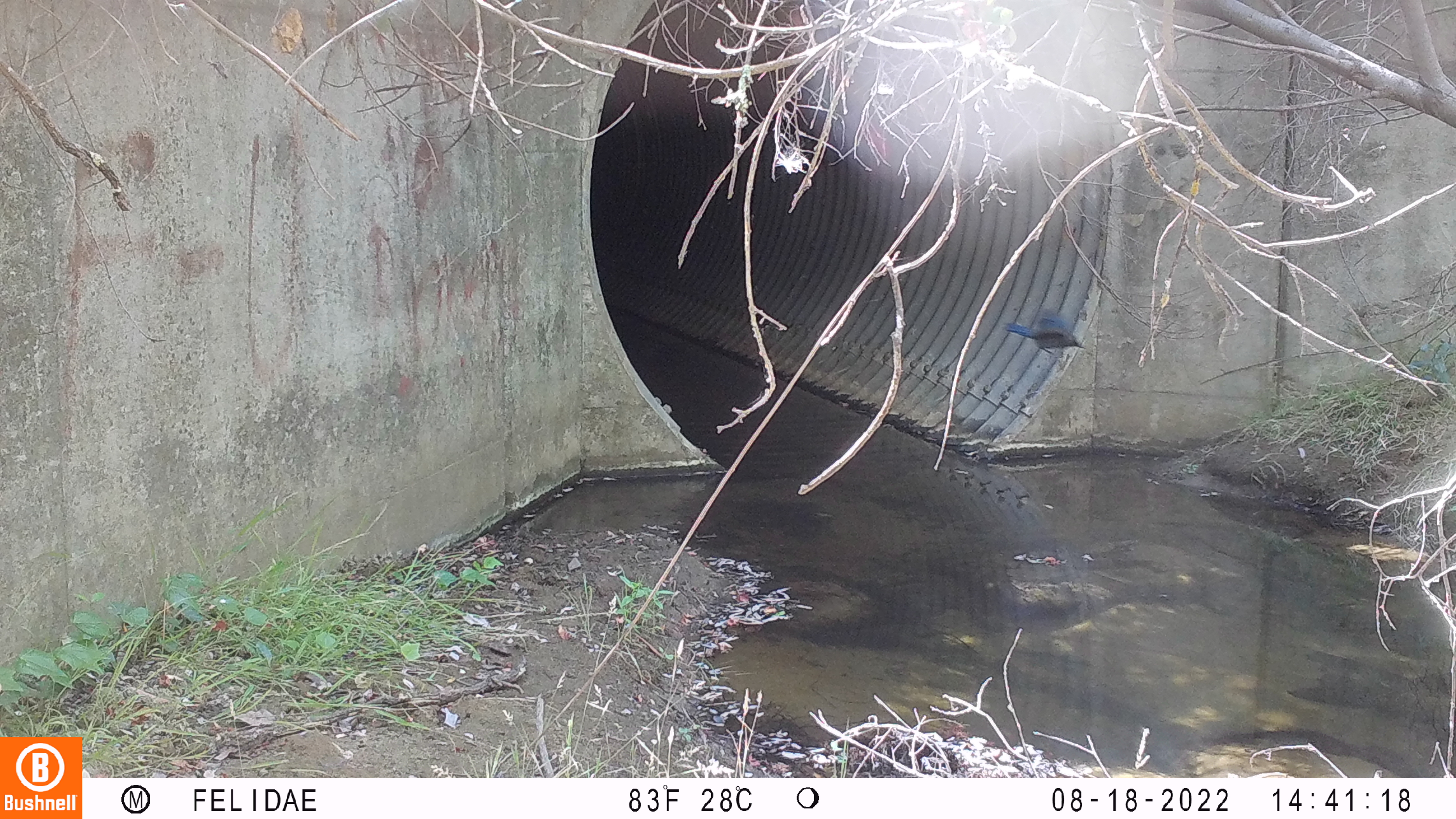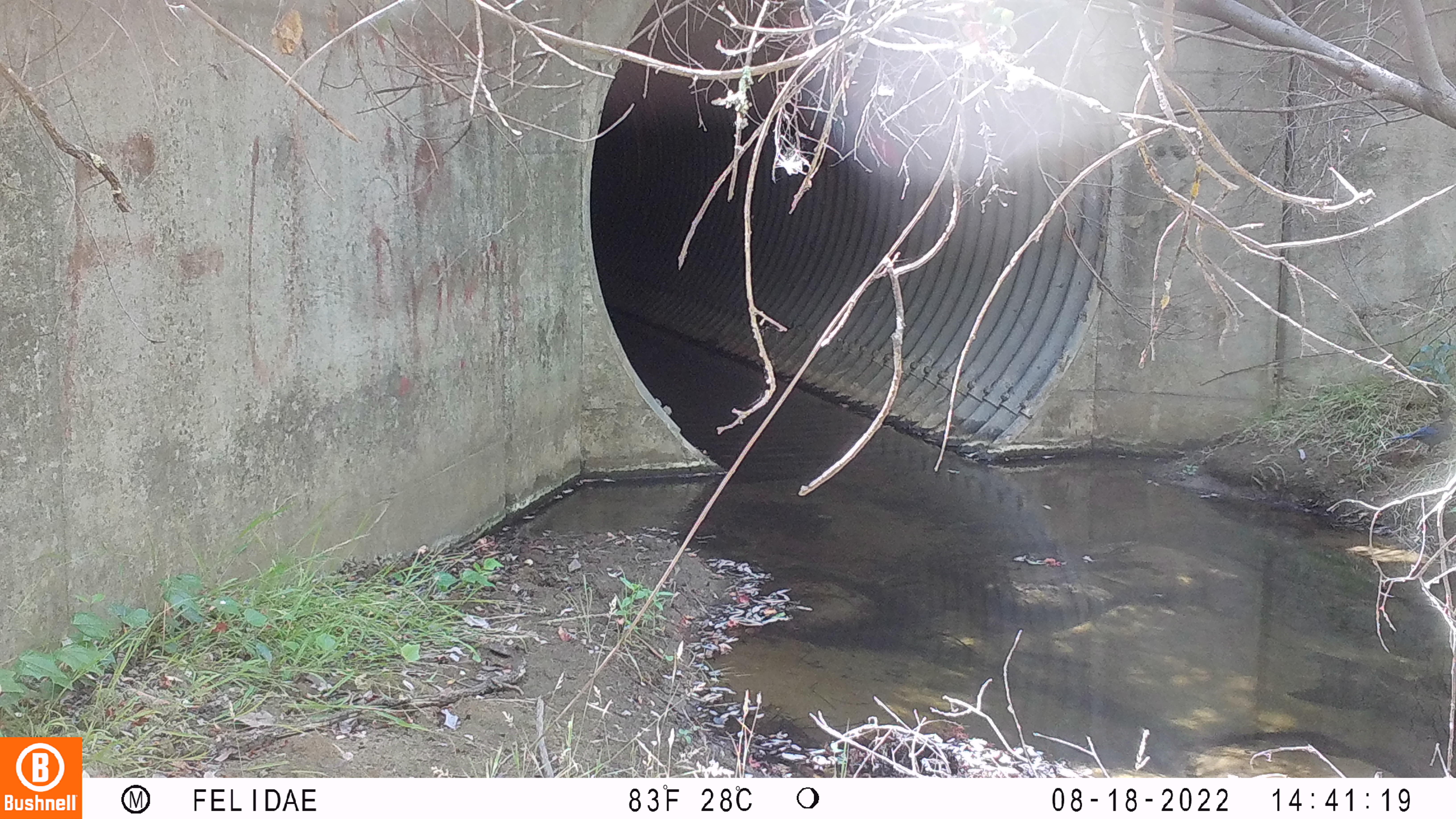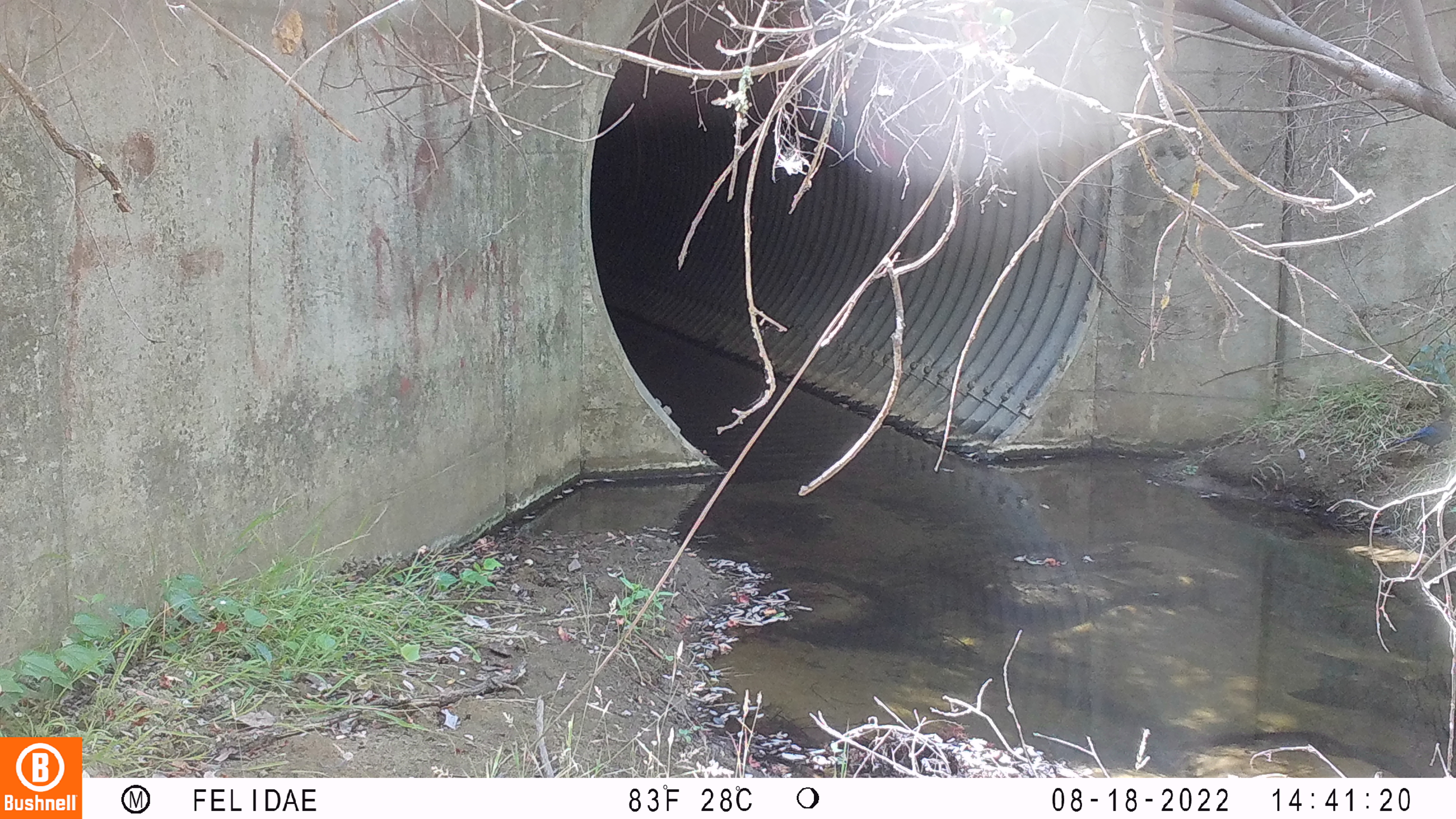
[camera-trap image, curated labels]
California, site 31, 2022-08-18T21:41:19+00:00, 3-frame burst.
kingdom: Animalia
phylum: Chordata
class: Aves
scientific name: Aves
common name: bird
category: unknown bird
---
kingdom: Animalia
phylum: Chordata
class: Aves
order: Passeriformes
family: Corvidae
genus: Cyanocitta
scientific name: Cyanocitta stelleri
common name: steller's jay